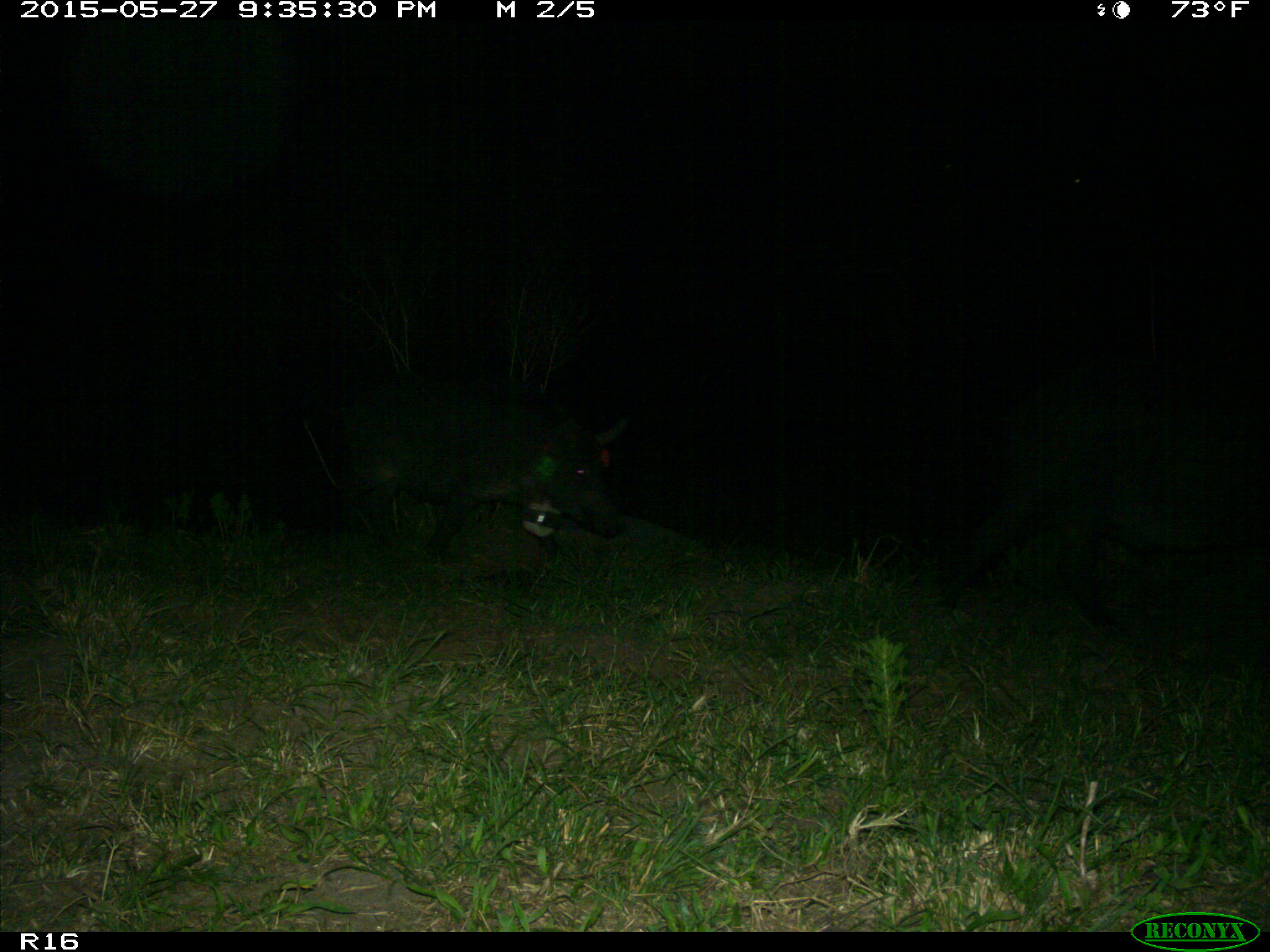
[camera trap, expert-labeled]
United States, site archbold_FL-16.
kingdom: Animalia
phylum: Chordata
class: Mammalia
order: Artiodactyla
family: Suidae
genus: Sus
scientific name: Sus scrofa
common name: wild boar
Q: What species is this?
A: Sus scrofa (wild boar).